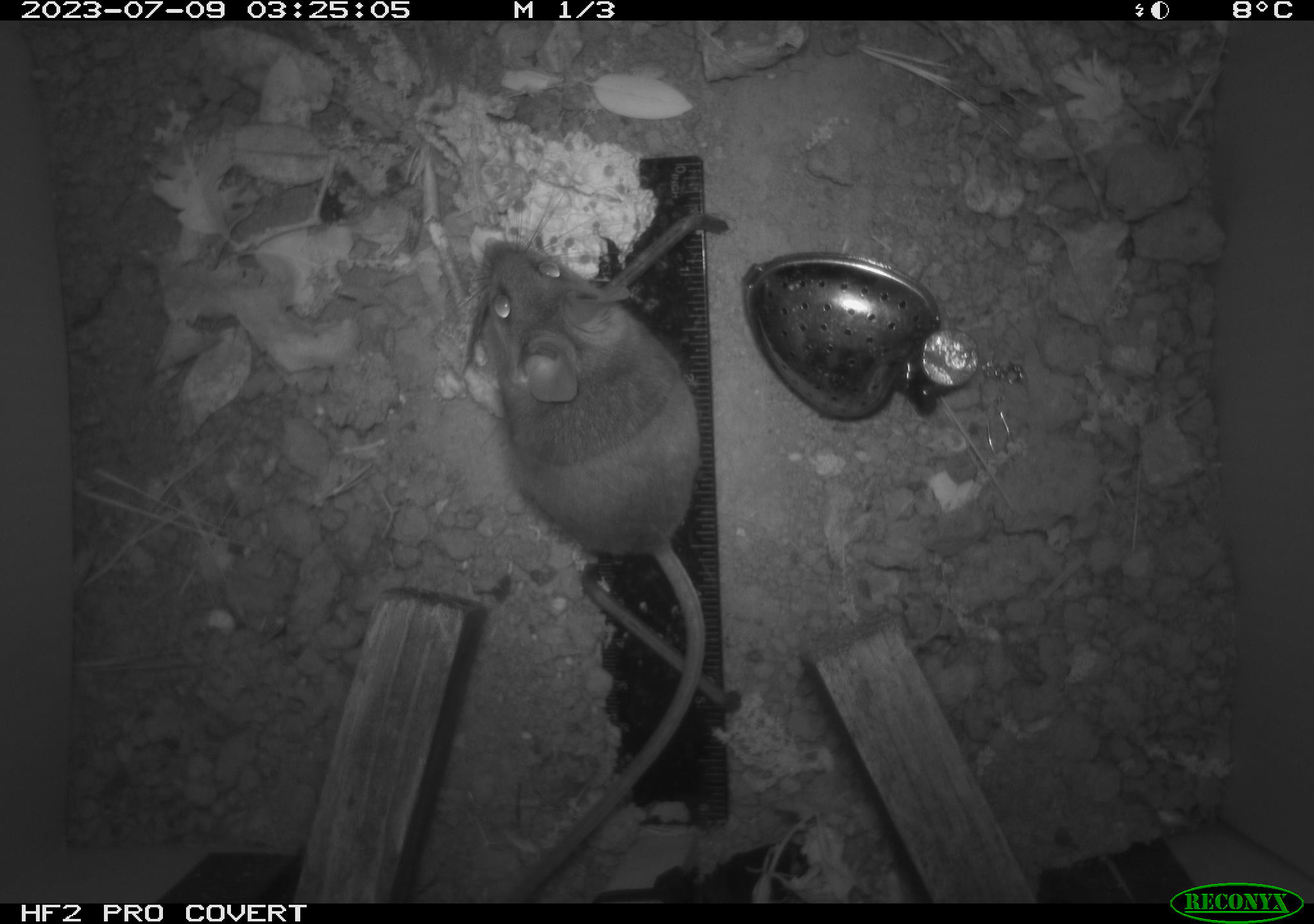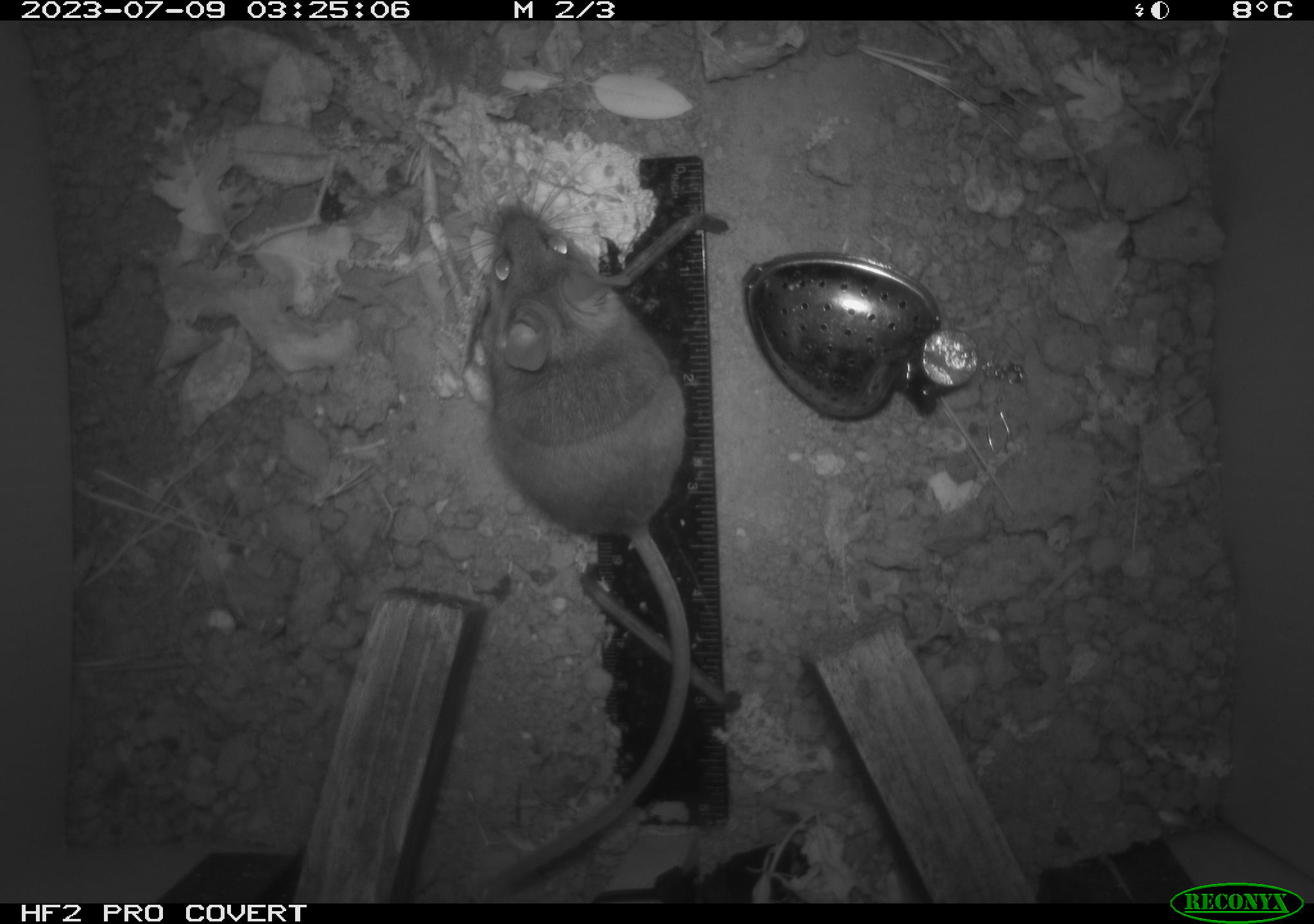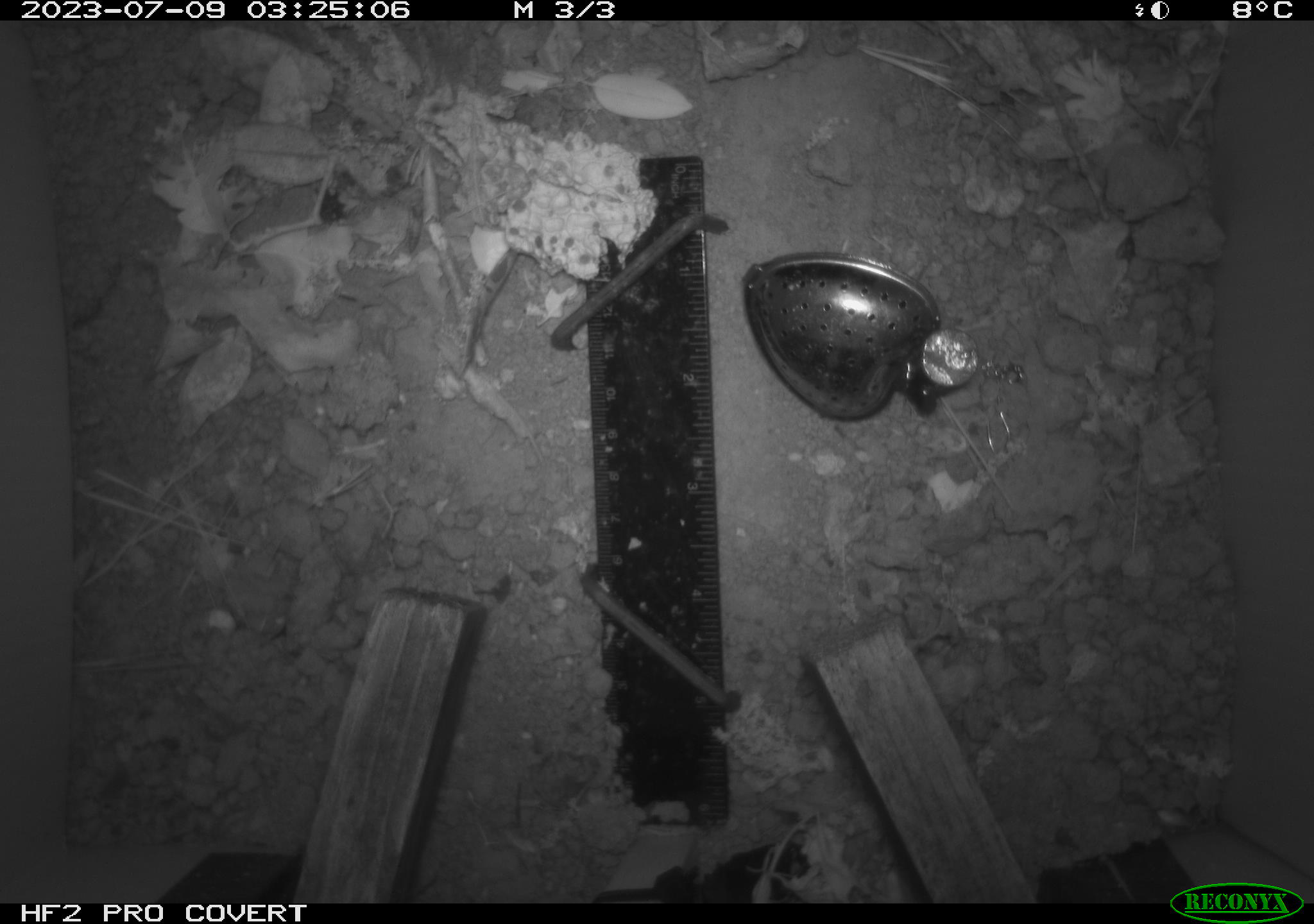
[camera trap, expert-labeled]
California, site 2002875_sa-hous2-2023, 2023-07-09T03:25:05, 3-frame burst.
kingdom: Animalia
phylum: Chordata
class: Mammalia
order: Rodentia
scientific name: Rodentia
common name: mouse species